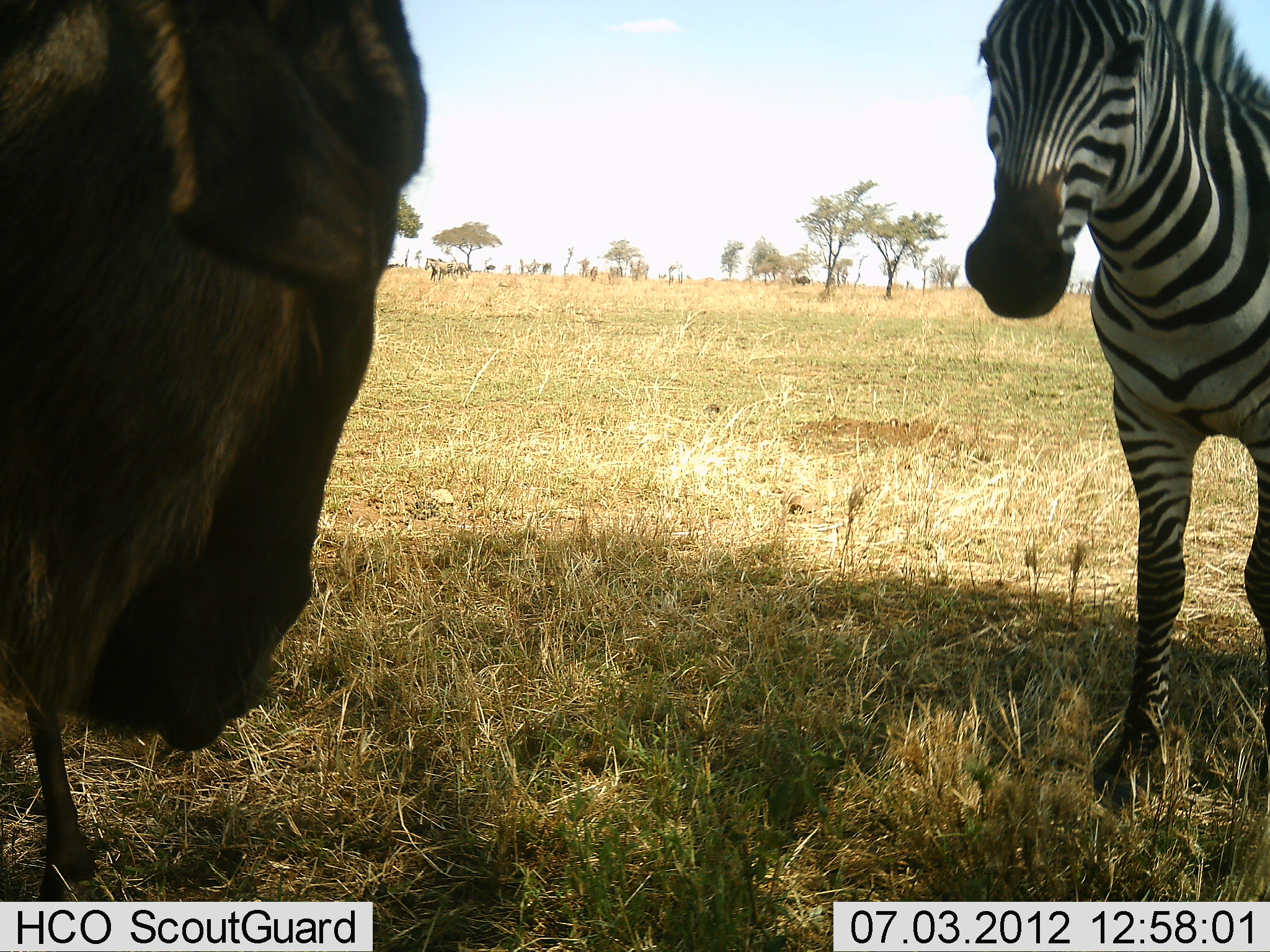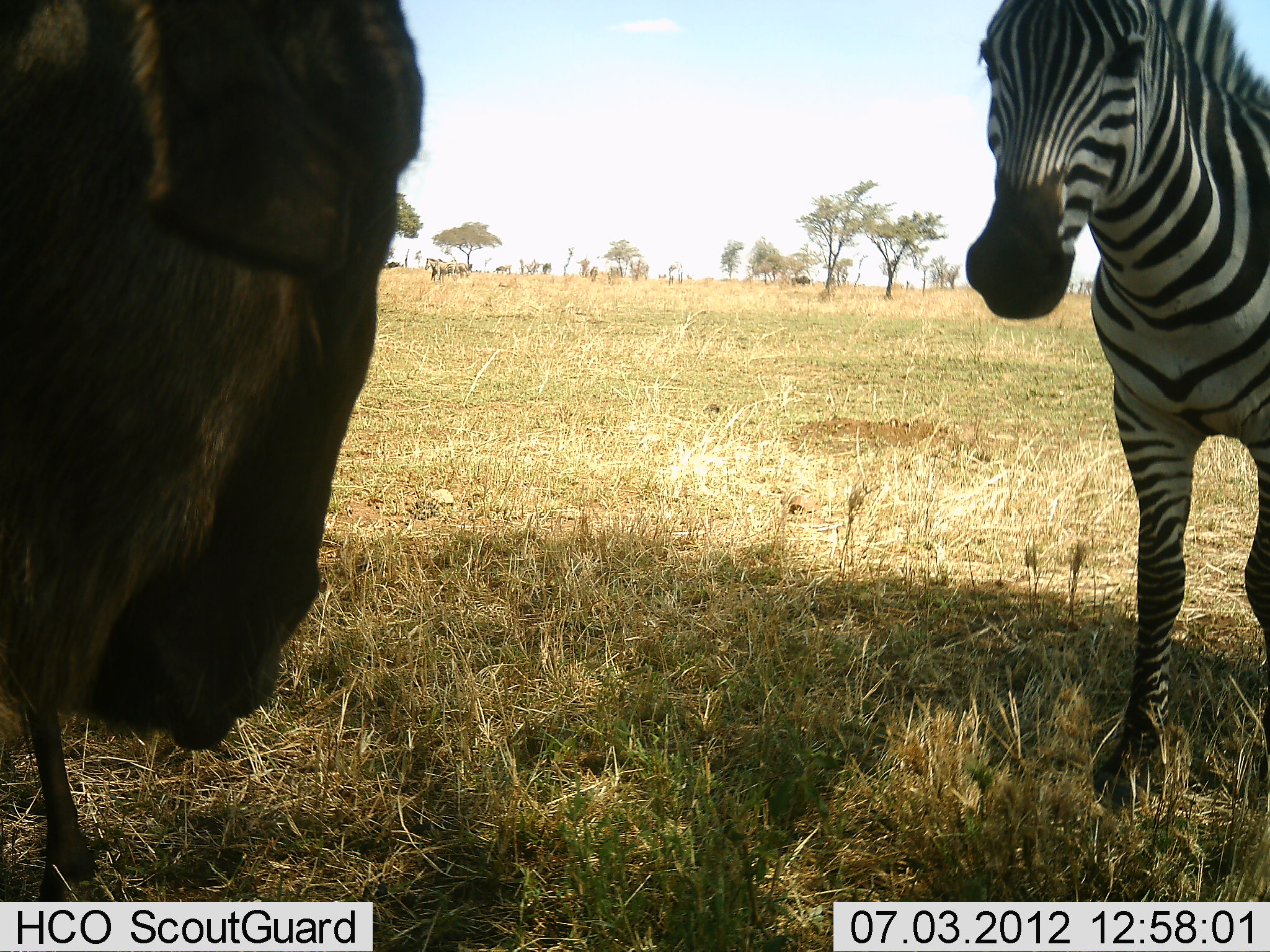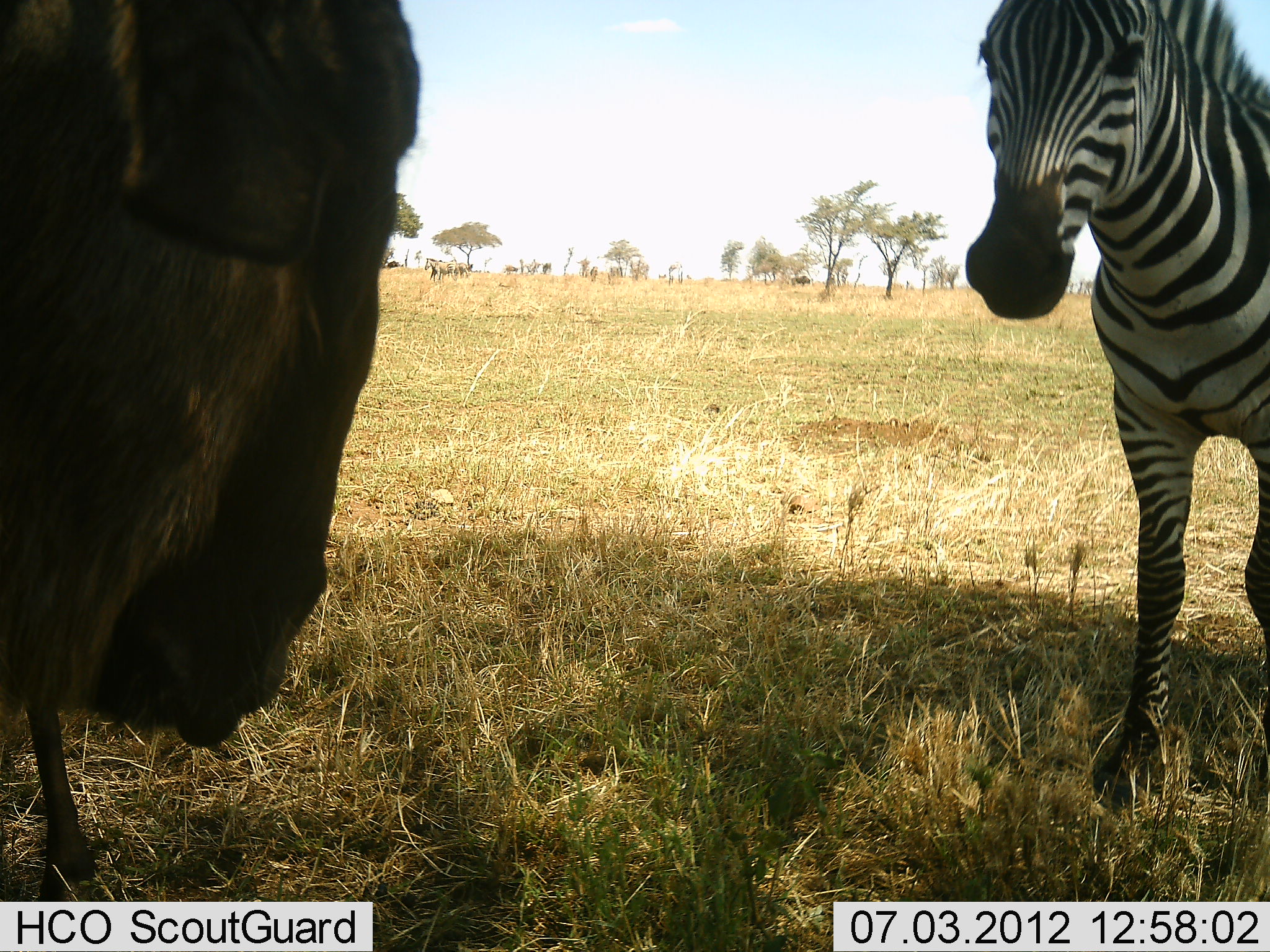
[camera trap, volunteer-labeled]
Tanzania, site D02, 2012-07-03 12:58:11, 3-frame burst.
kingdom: Animalia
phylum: Chordata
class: Mammalia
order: Artiodactyla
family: Bovidae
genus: Connochaetes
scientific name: Connochaetes taurinus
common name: blue wildebeest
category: wildebeest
Wildebeest (blue wildebeest) (Connochaetes taurinus), count 2. Behavior (volunteer vote fractions): standing 90%, resting 10%, moving 30%, interacting 30%. Young present (vote fraction): 0%. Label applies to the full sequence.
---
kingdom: Animalia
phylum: Chordata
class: Mammalia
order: Perissodactyla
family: Equidae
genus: Equus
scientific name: Equus quagga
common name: plains zebra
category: zebra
Zebra (plains zebra) (Equus quagga), count 1. Behavior (volunteer vote fractions): standing 92%, resting 0%, moving 0%, interacting 25%. Young present (vote fraction): 0%. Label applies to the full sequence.